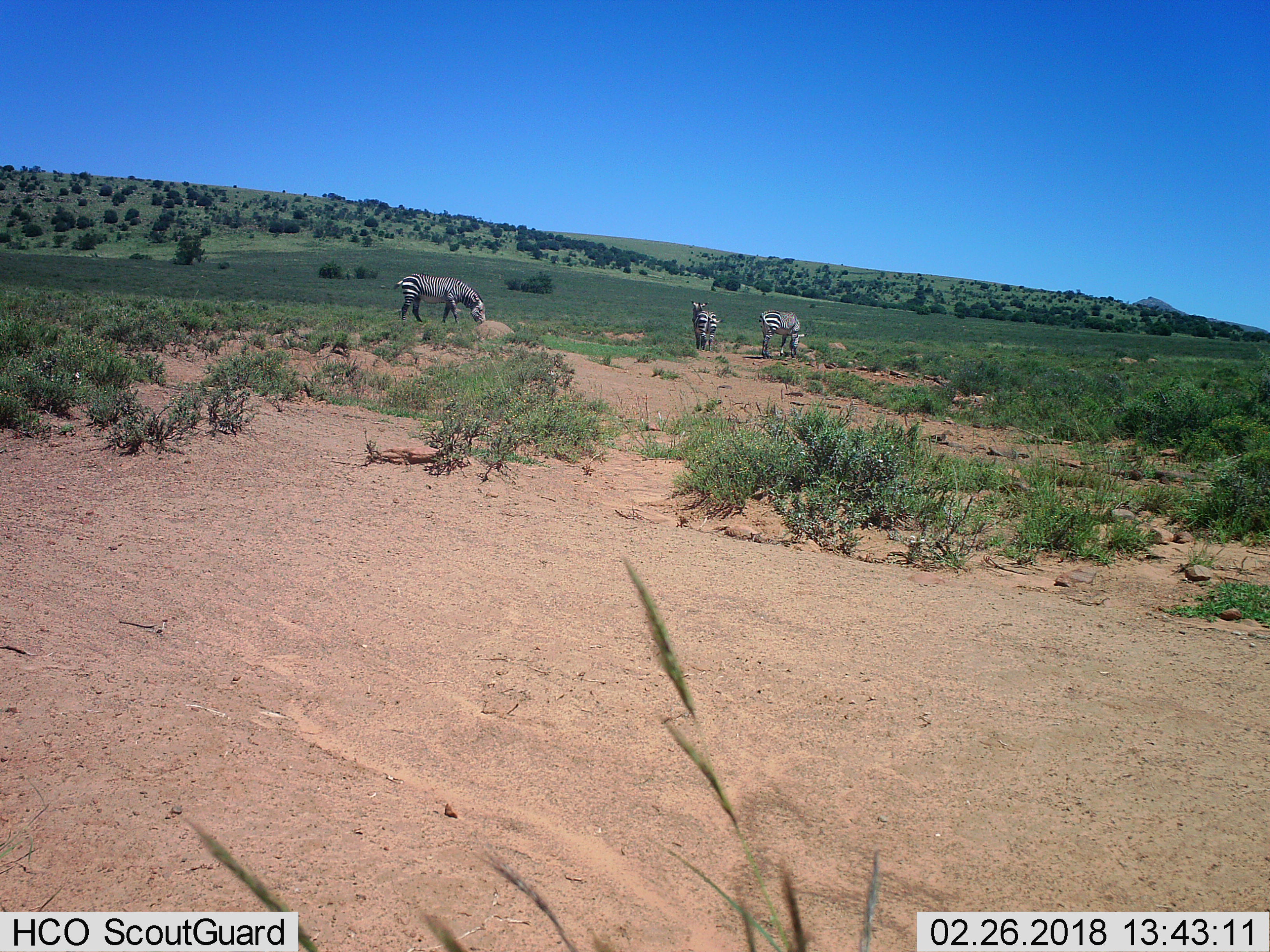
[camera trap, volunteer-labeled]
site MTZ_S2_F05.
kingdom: Animalia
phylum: Chordata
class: Mammalia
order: Perissodactyla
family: Equidae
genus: Equus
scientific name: Equus zebra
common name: mountain zebra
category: zebramountain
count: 3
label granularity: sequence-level